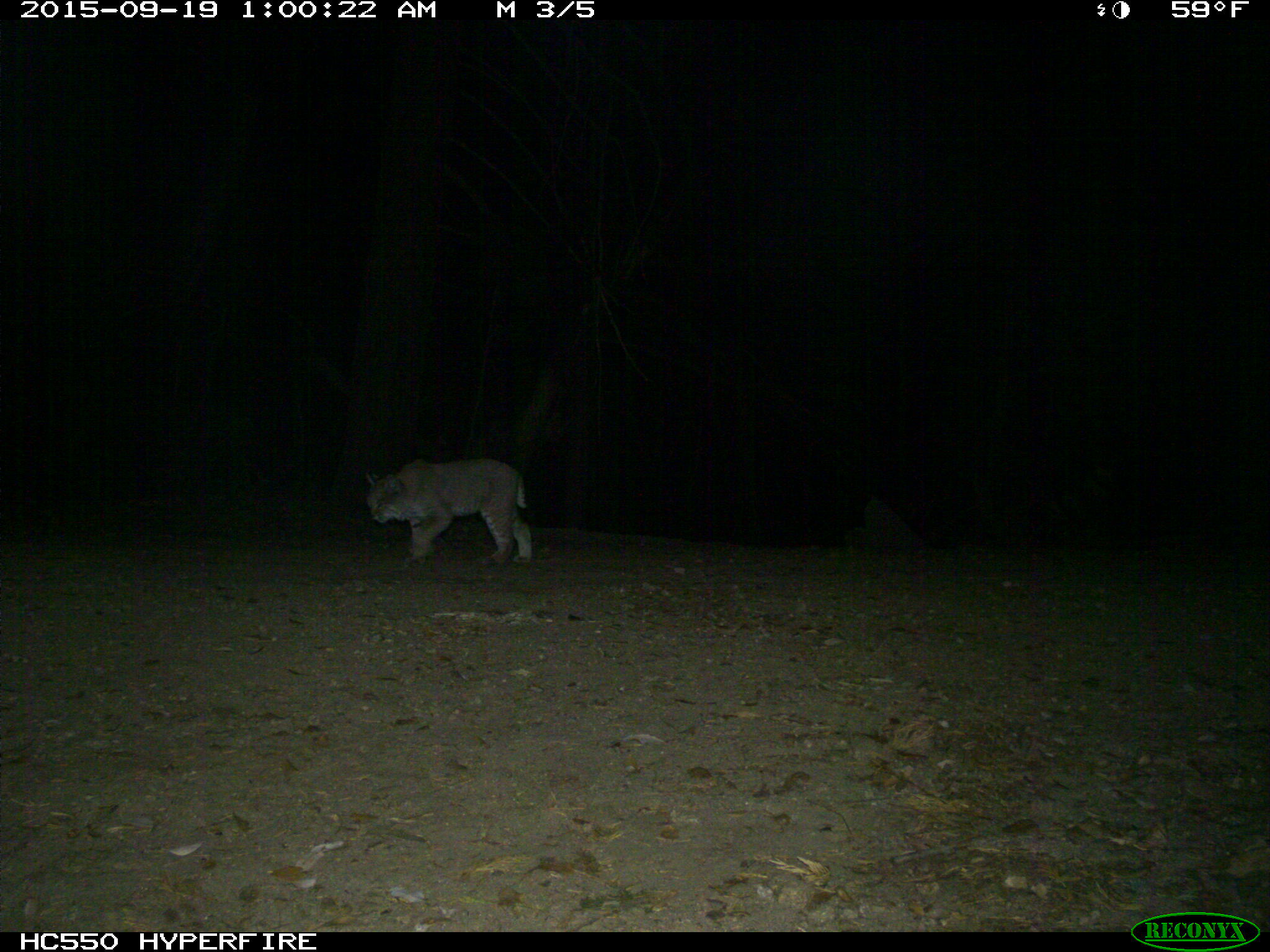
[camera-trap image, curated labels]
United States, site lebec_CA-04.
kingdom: Animalia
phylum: Chordata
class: Mammalia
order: Carnivora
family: Felidae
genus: Lynx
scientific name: Lynx rufus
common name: bobcat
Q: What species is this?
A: Lynx rufus (bobcat).